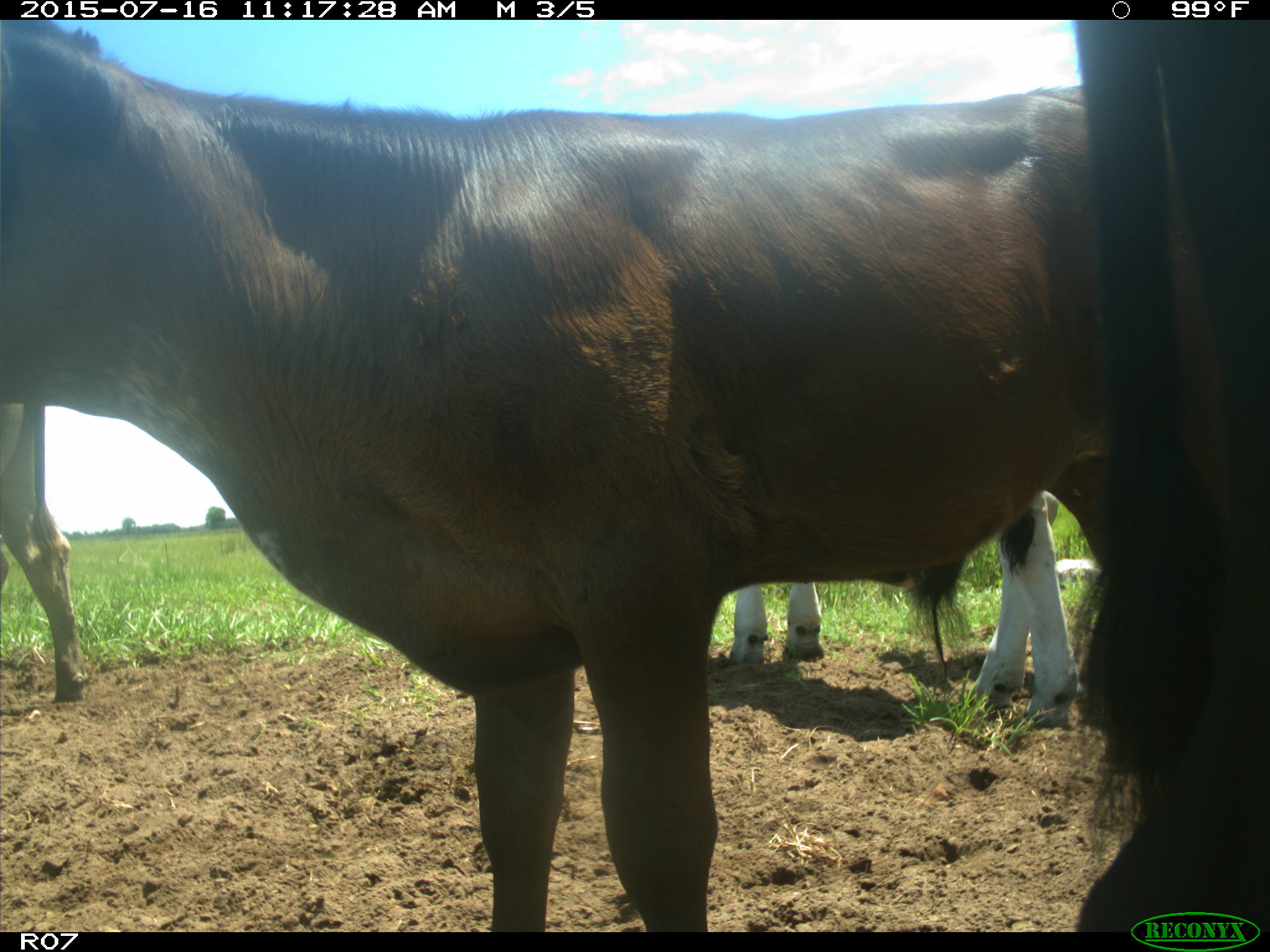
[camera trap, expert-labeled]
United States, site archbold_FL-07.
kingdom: Animalia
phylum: Chordata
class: Mammalia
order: Artiodactyla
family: Bovidae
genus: Bos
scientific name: Bos taurus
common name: domestic cow